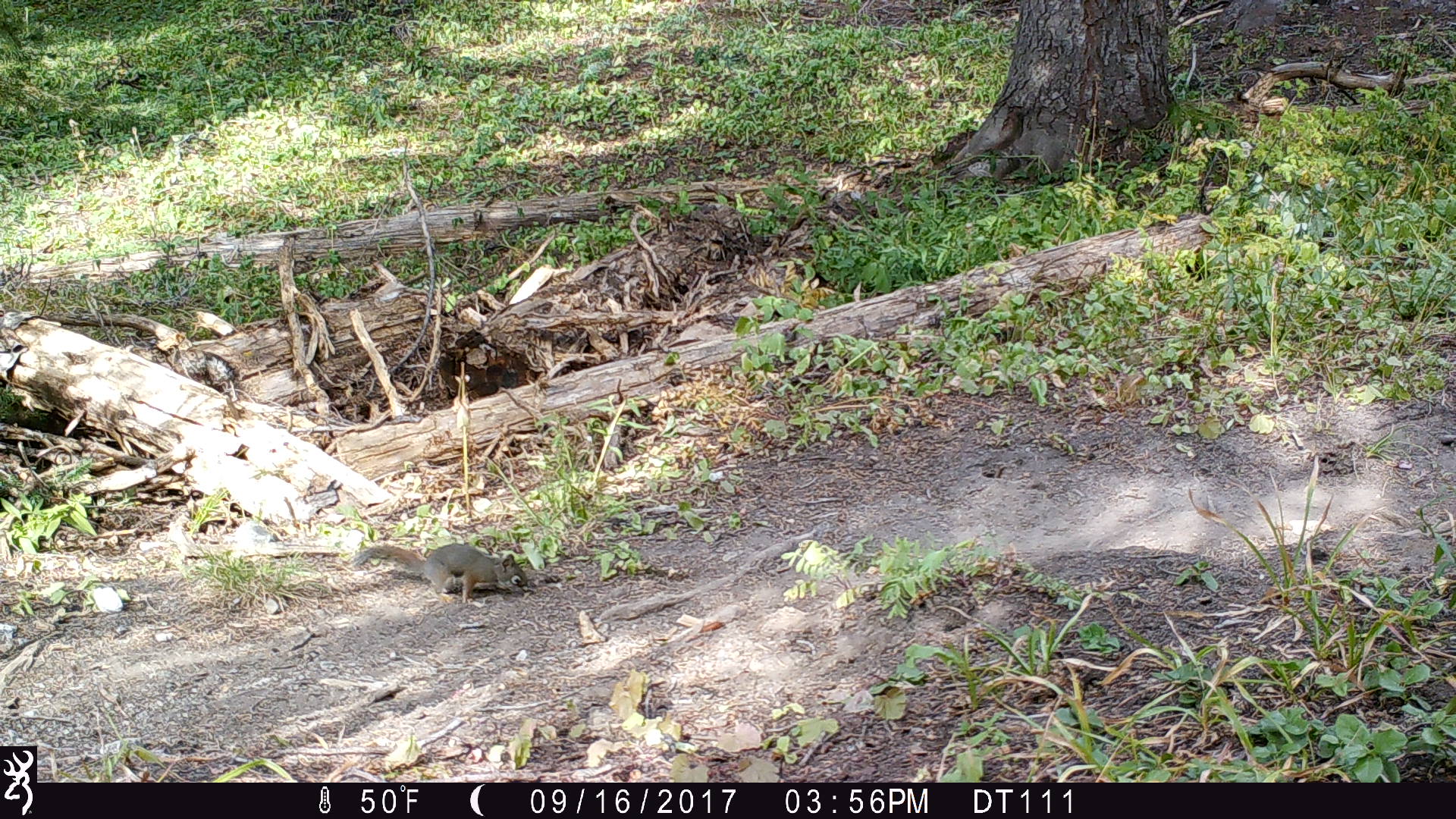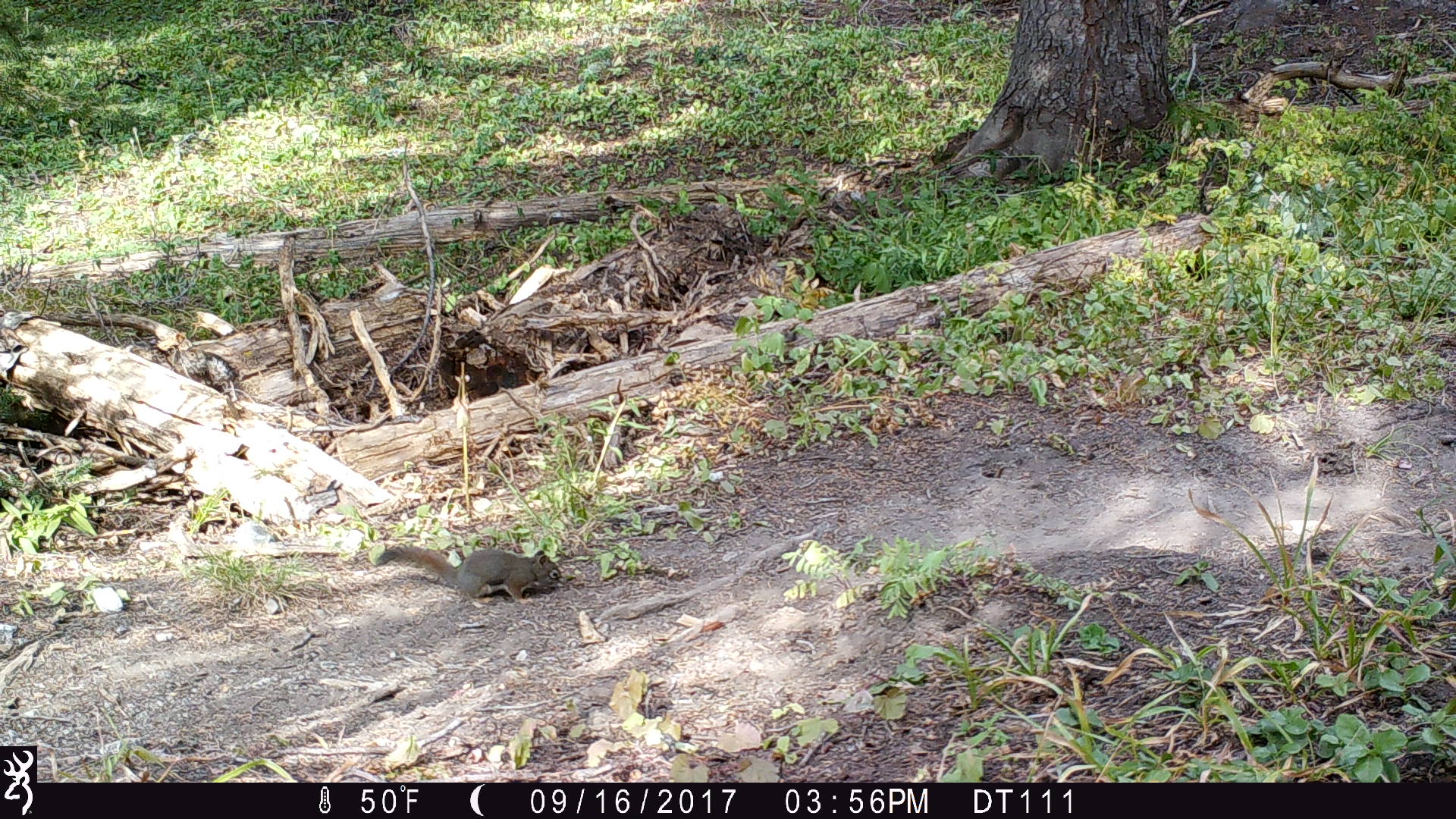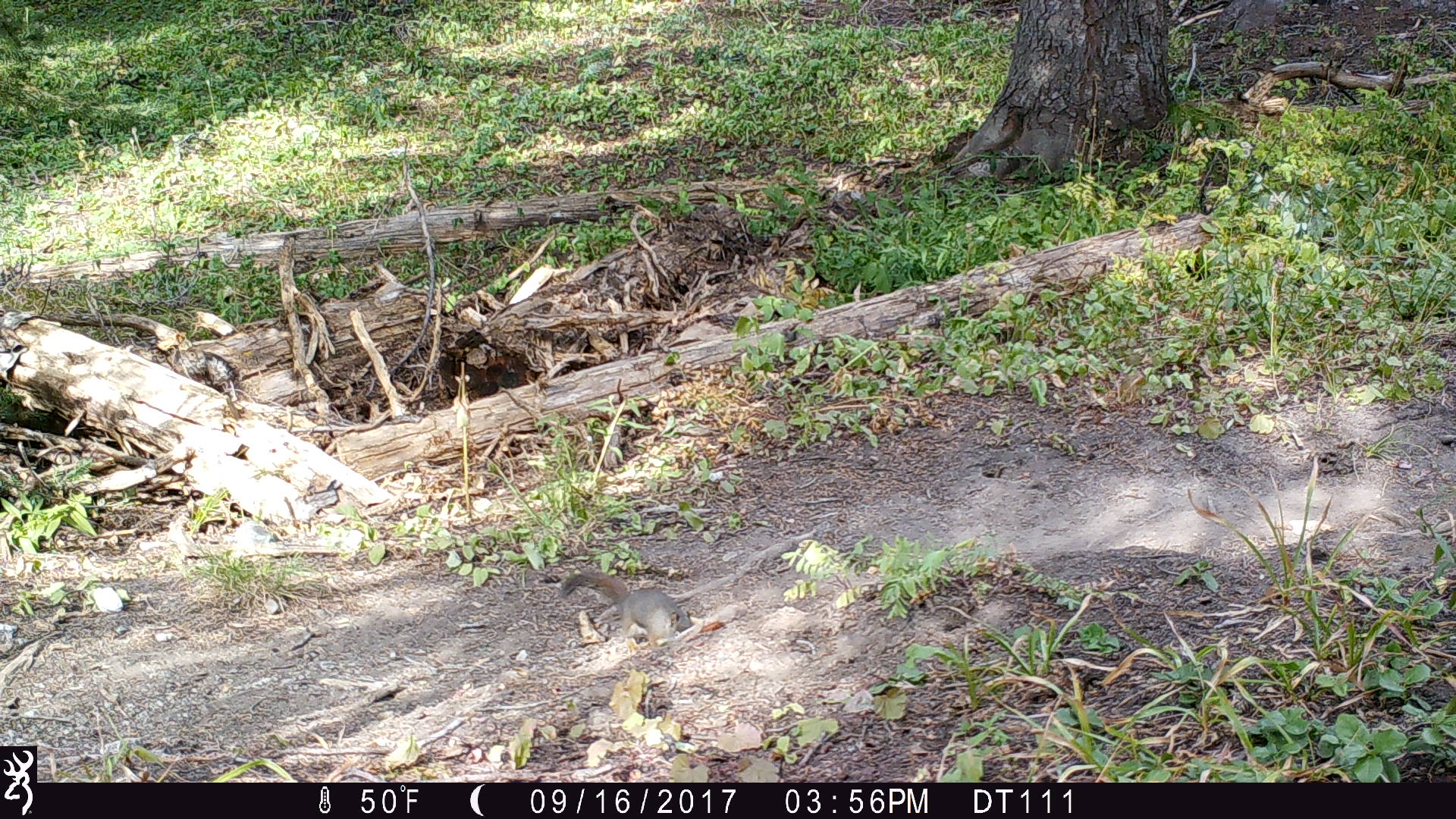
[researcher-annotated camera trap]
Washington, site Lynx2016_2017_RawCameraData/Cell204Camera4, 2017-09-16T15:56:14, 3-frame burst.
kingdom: Animalia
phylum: Chordata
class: Mammalia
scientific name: Mammalia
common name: small mammal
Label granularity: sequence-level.